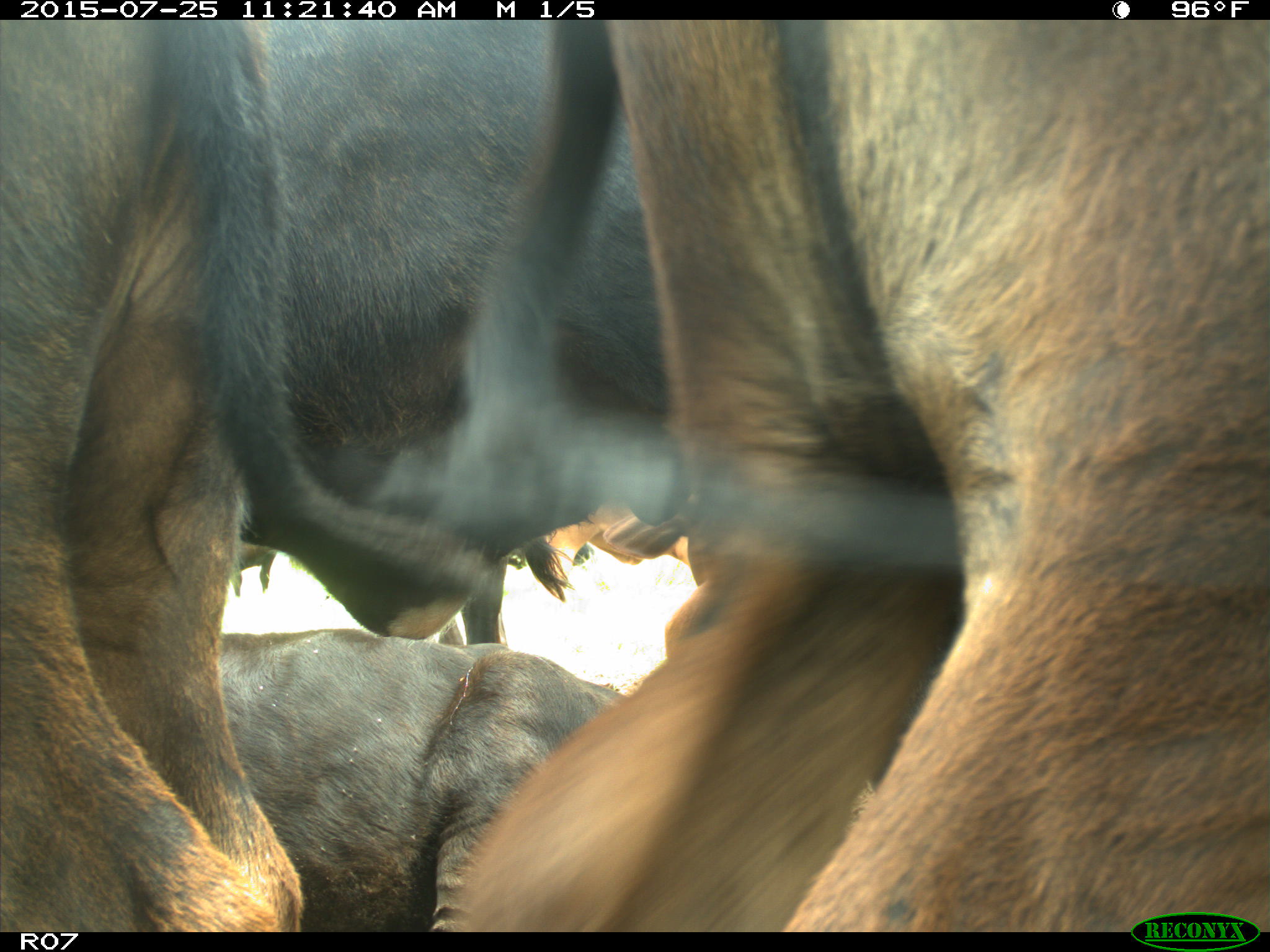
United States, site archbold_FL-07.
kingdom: Animalia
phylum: Chordata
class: Mammalia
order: Artiodactyla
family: Bovidae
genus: Bos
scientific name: Bos taurus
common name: domestic cow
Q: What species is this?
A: Bos taurus (domestic cow).